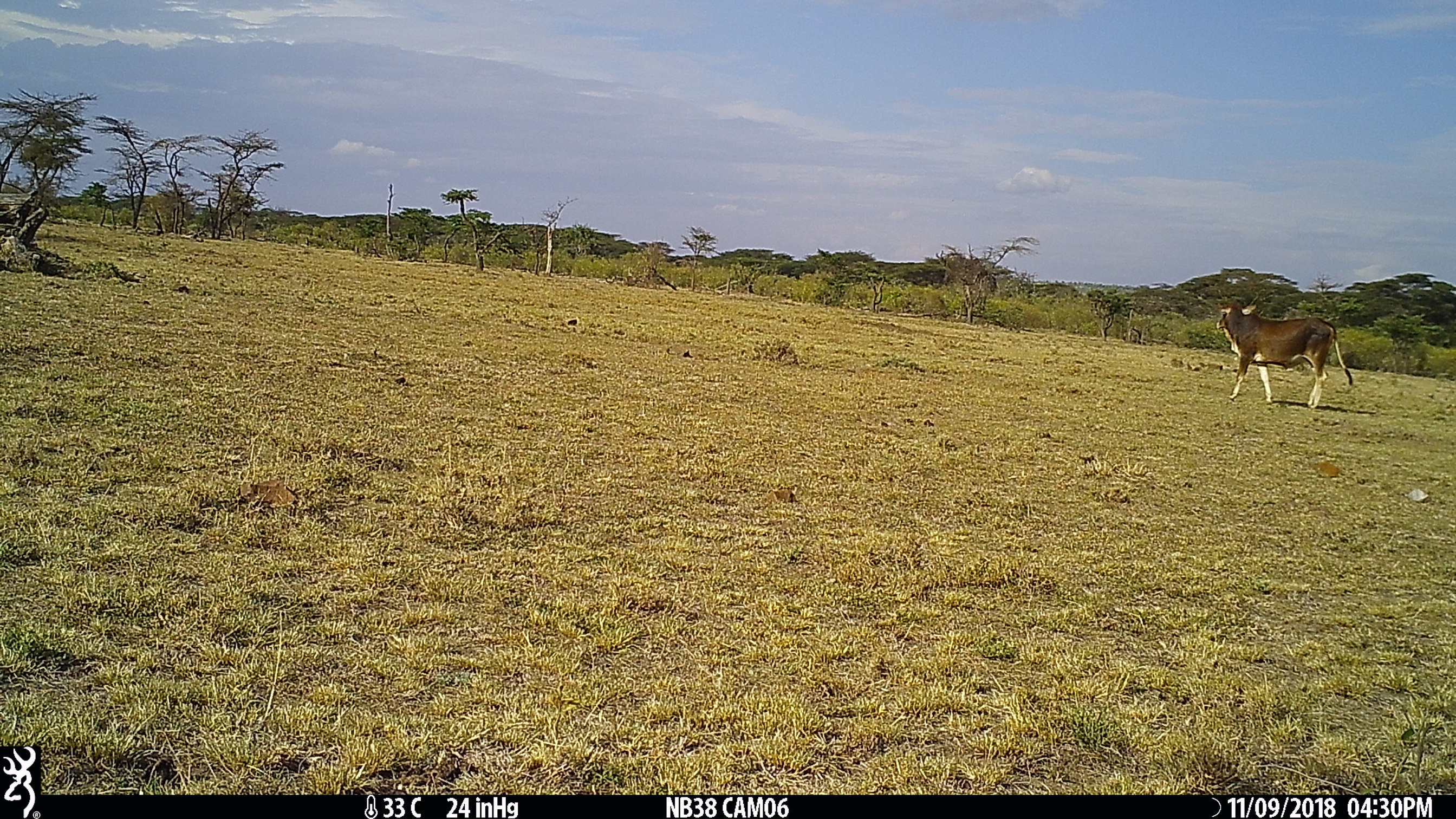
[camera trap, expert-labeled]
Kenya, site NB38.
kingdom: Animalia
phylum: Chordata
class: Mammalia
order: Artiodactyla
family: Bovidae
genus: Bos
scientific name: Bos taurus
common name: cattle